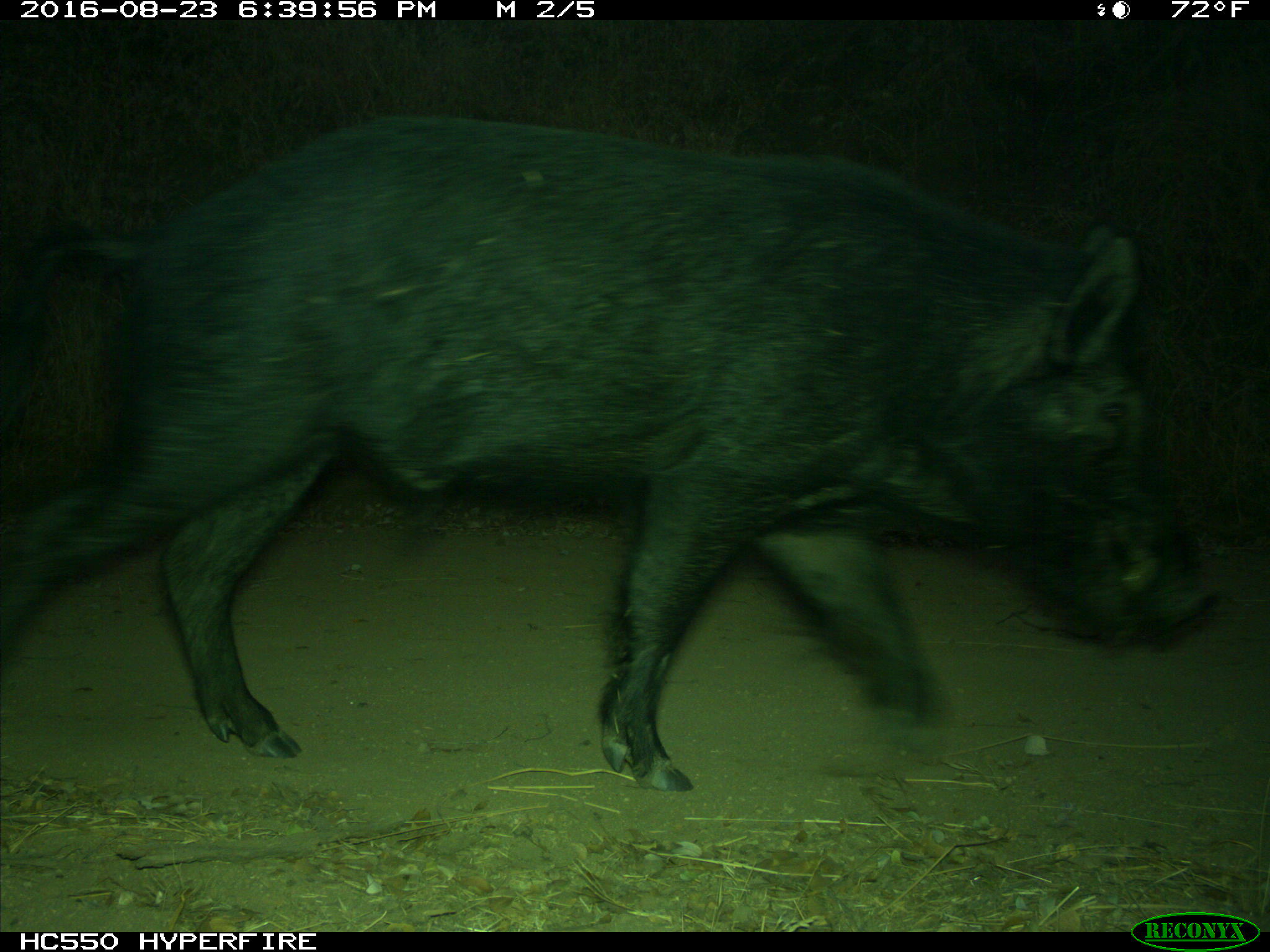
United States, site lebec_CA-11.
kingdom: Animalia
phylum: Chordata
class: Mammalia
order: Artiodactyla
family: Suidae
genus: Sus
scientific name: Sus scrofa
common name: wild boar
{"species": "Sus scrofa (wild boar)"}